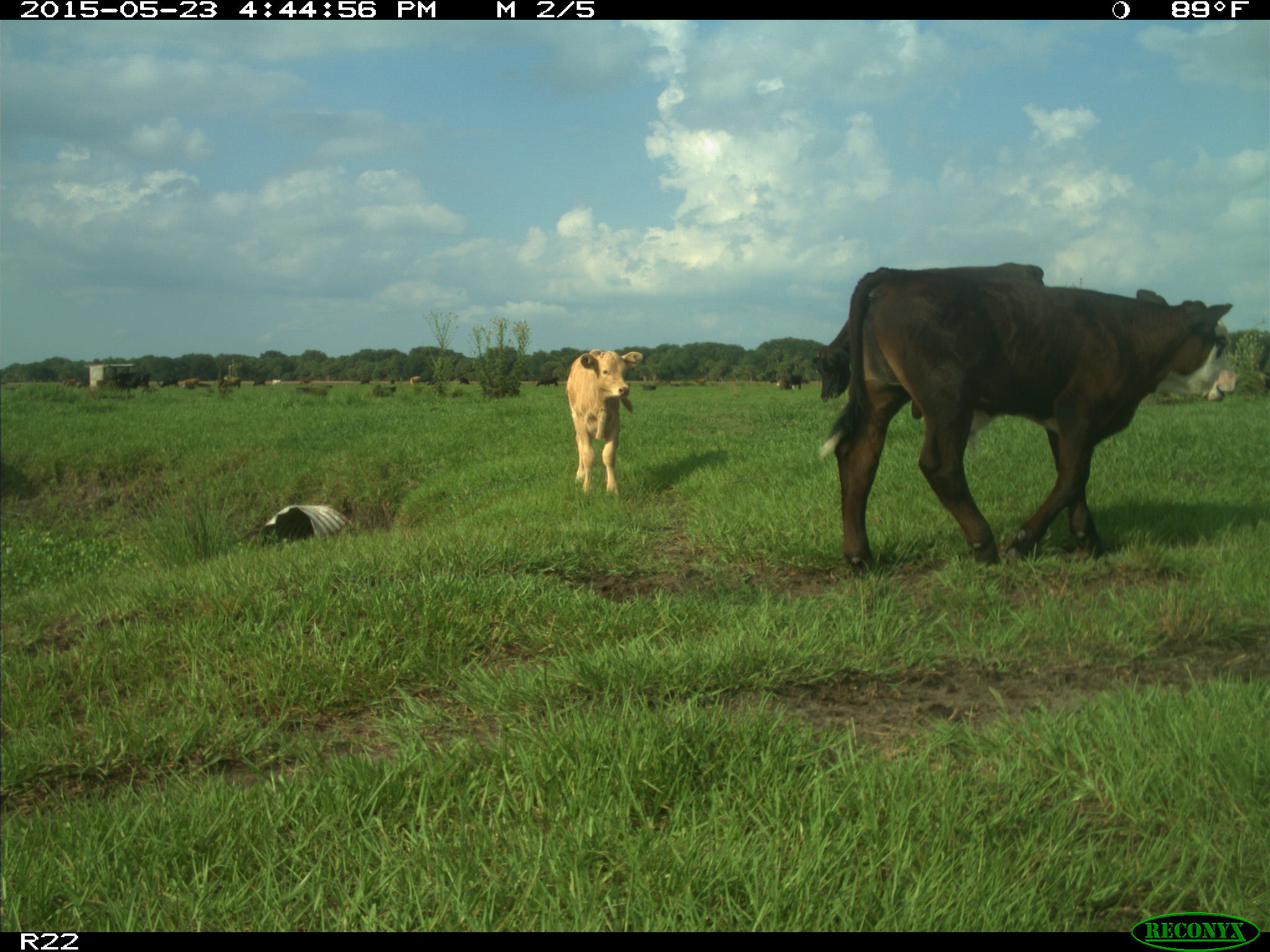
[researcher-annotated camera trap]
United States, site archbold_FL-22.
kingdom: Animalia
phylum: Chordata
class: Mammalia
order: Artiodactyla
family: Bovidae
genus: Bos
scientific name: Bos taurus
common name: domestic cow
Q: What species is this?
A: Bos taurus (domestic cow).